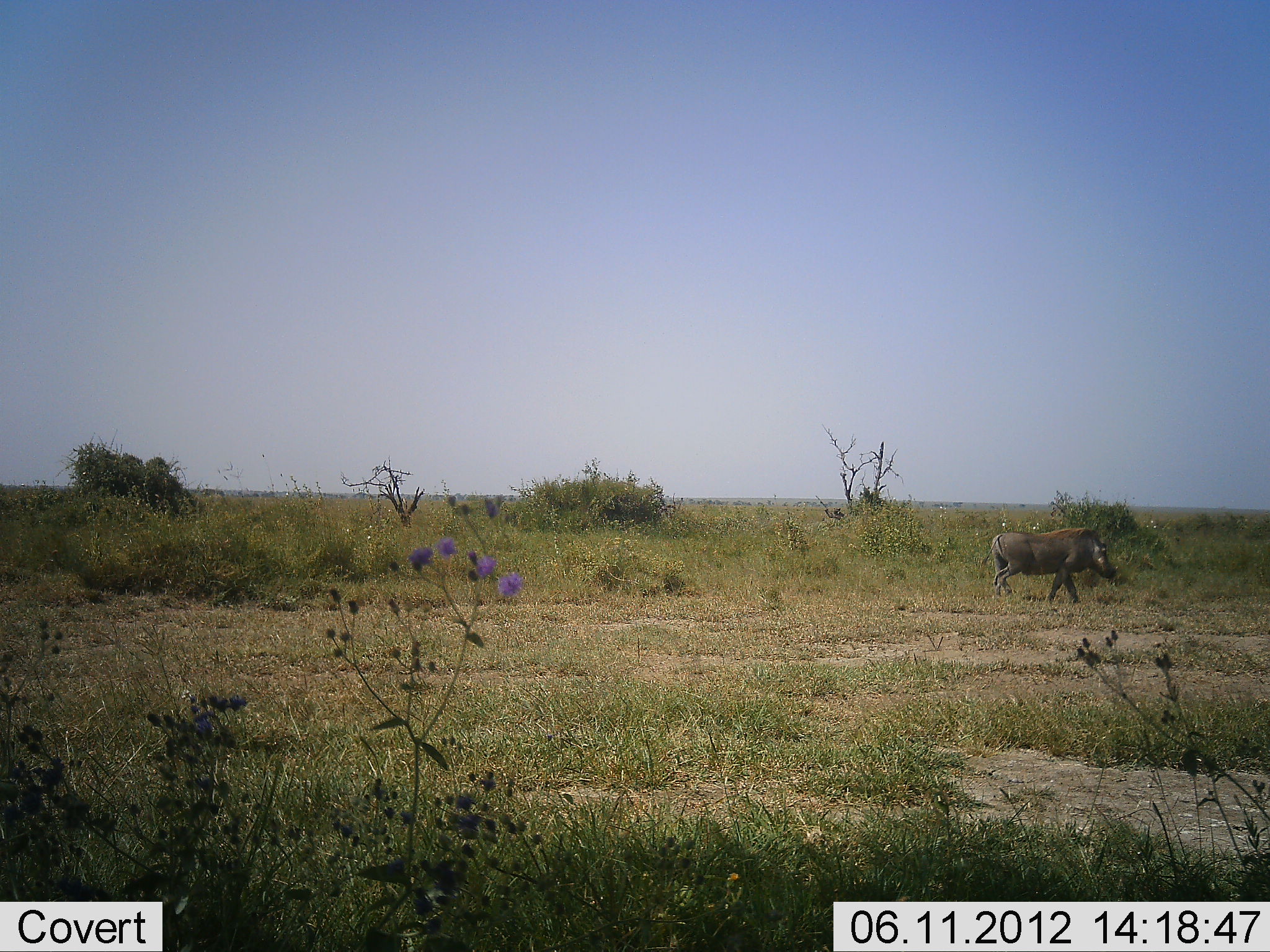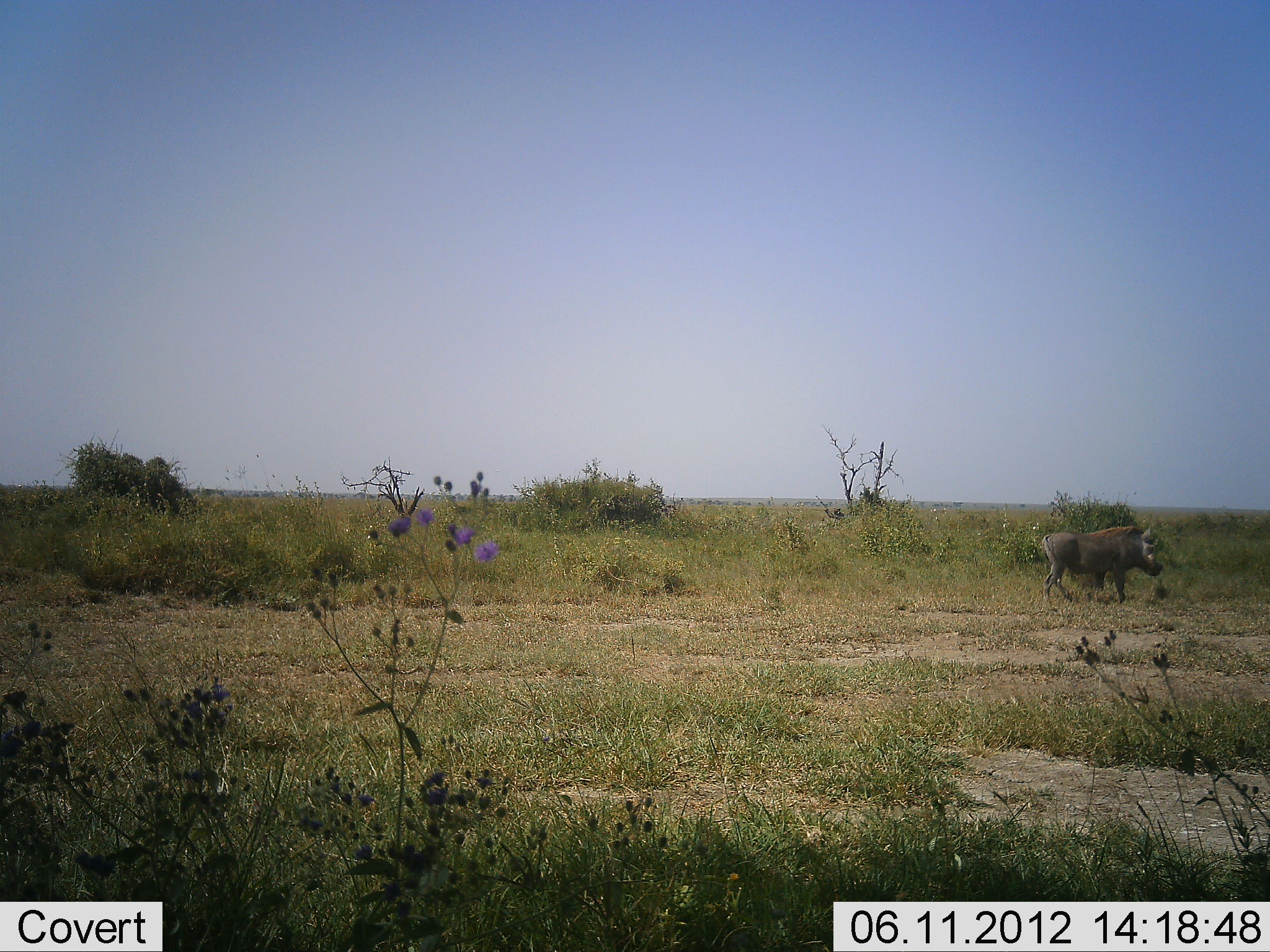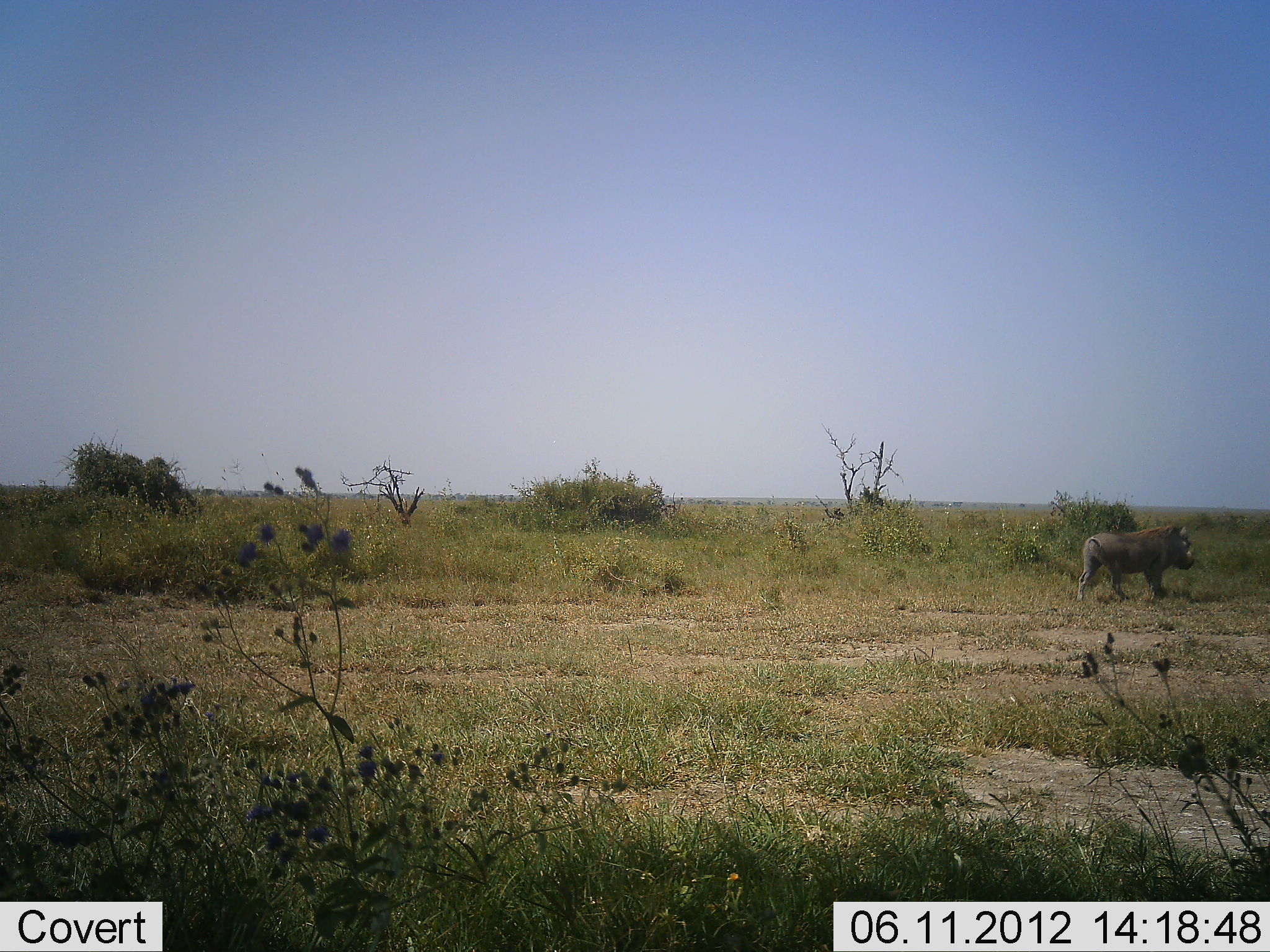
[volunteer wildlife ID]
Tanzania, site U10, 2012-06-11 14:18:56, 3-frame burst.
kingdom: Animalia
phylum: Chordata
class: Mammalia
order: Artiodactyla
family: Suidae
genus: Phacochoerus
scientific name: Phacochoerus africanus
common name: warthog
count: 1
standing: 10%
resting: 0%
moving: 90%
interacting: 0%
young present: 0%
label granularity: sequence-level